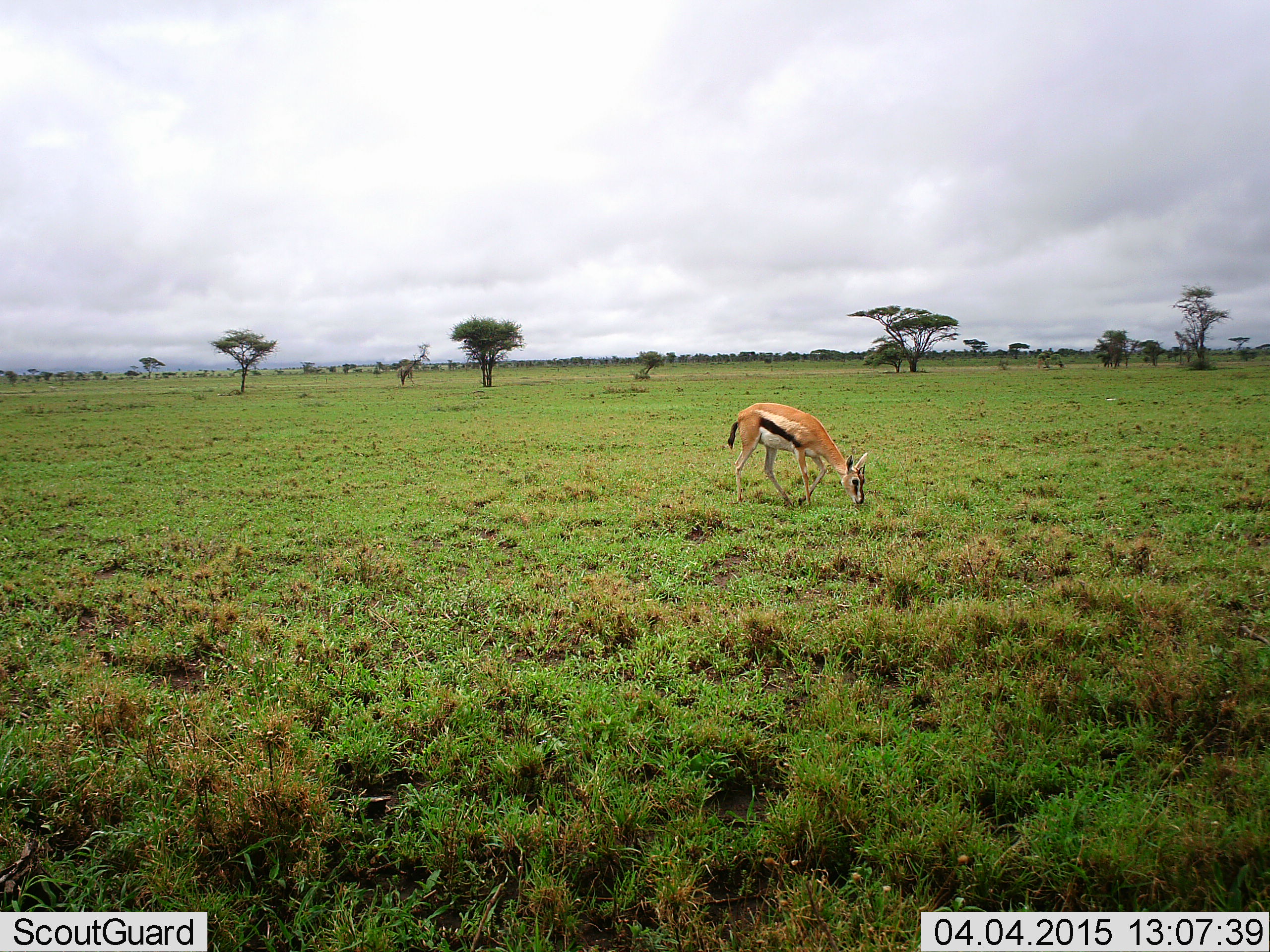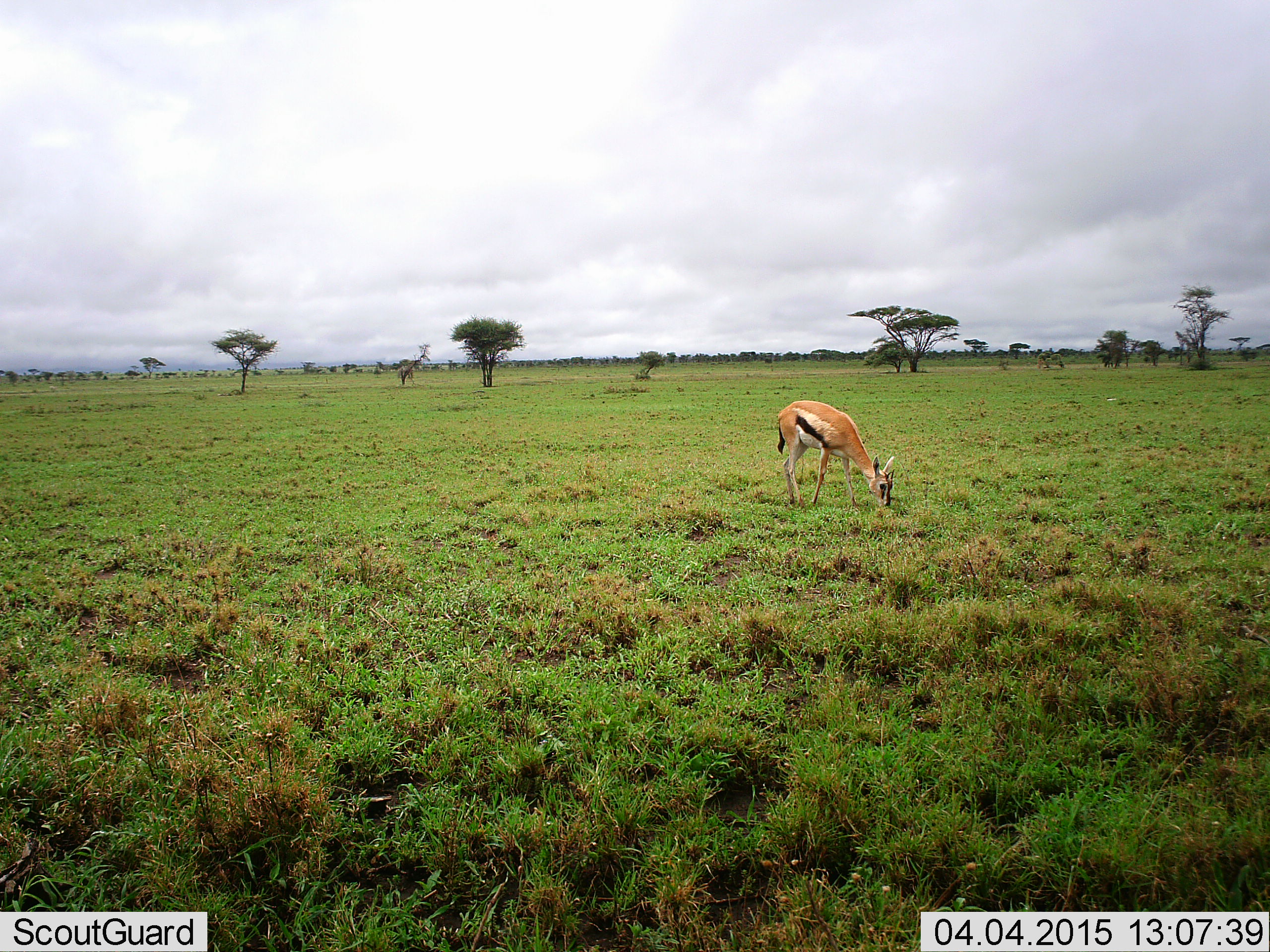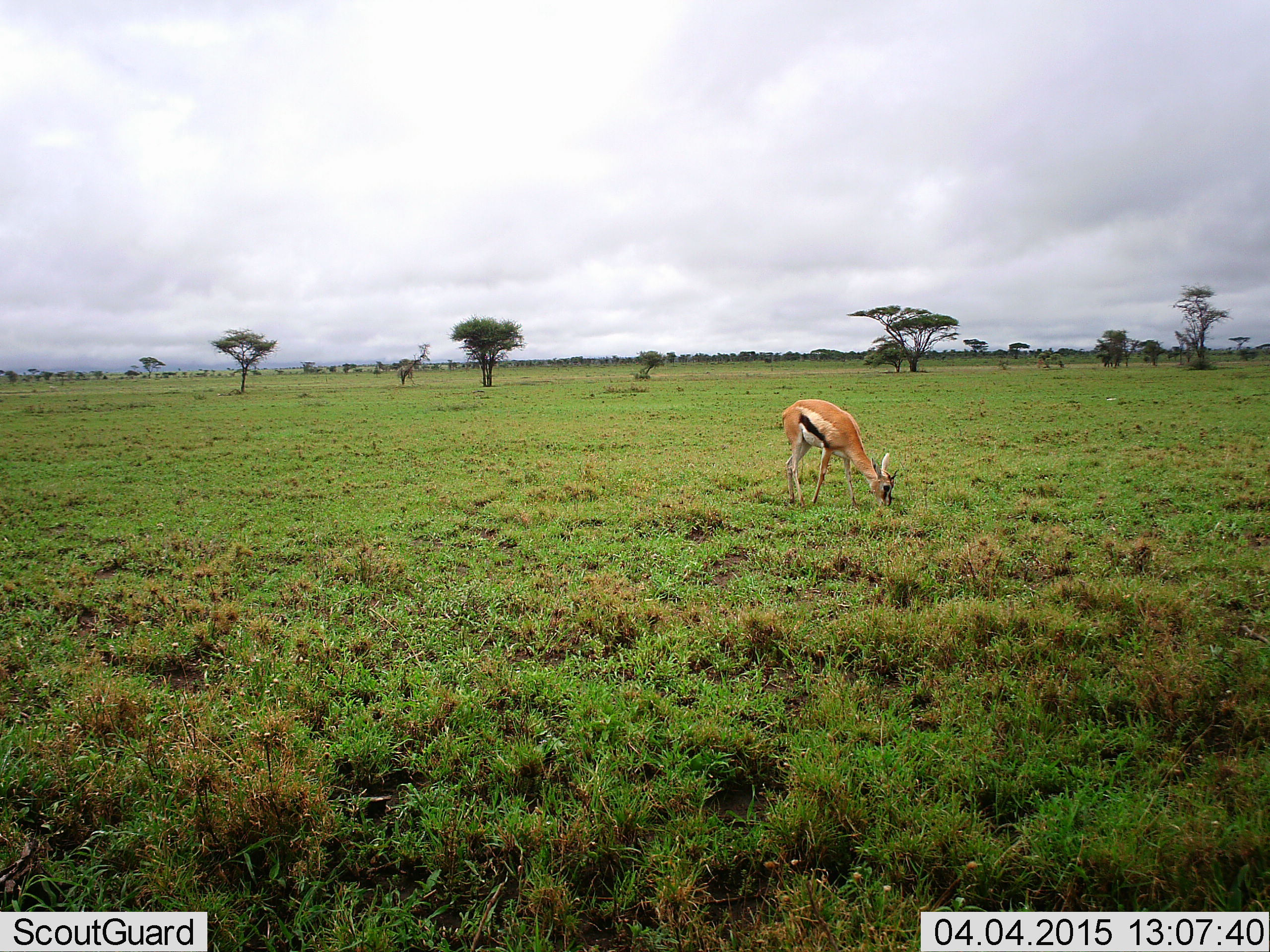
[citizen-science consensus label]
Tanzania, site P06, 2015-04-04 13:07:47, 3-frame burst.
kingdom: Animalia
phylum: Chordata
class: Mammalia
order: Artiodactyla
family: Bovidae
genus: Eudorcas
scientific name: Eudorcas thomsonii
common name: thomson's gazelle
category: gazellethomsons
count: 1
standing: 20%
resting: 0%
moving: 0%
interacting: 0%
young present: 0%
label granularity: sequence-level